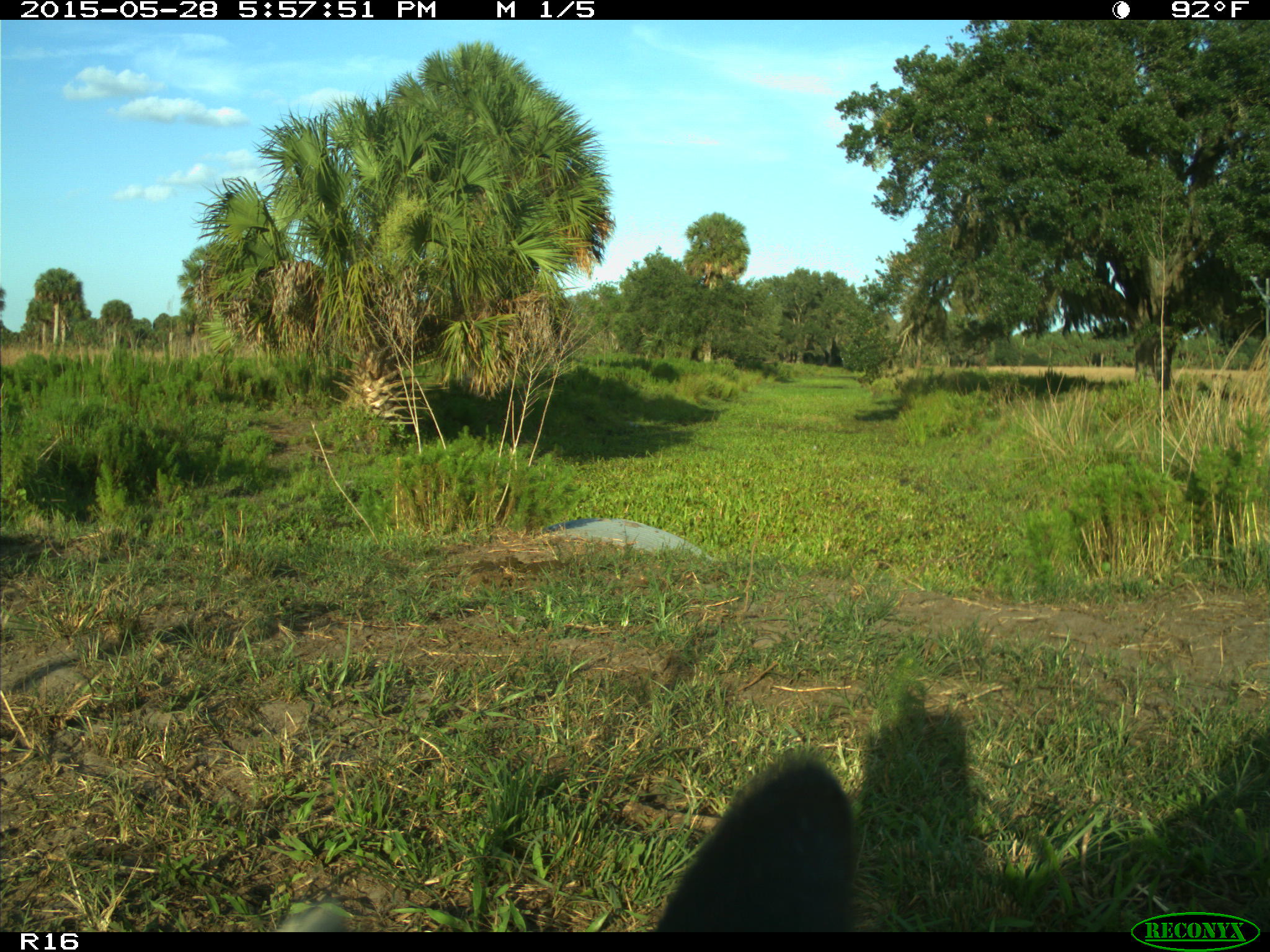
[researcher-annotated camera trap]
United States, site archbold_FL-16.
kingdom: Animalia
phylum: Chordata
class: Mammalia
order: Artiodactyla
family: Bovidae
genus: Bos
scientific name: Bos taurus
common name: domestic cow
Bos taurus (domestic cow).